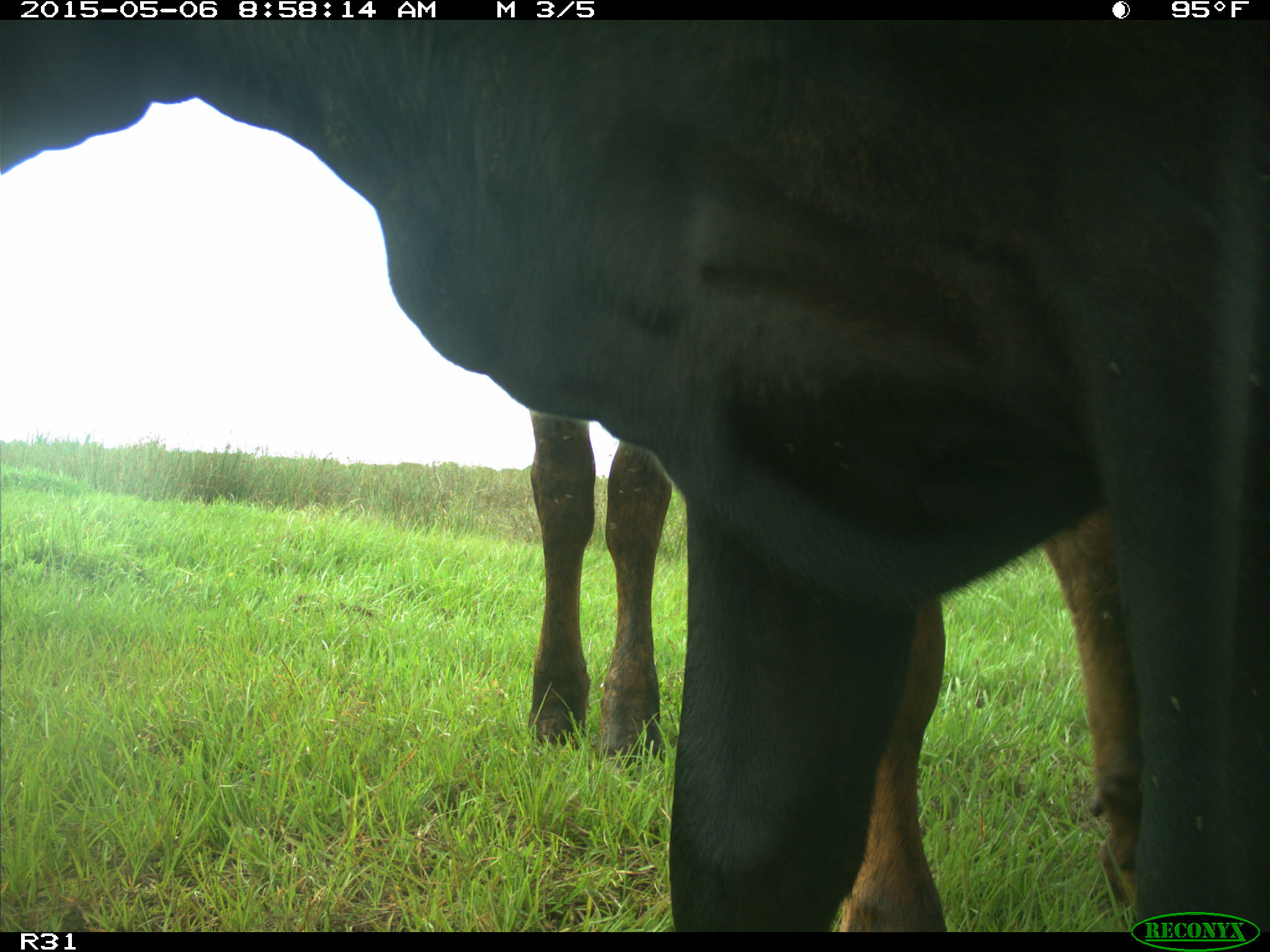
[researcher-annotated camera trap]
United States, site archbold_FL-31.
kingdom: Animalia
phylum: Chordata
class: Mammalia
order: Artiodactyla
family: Bovidae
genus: Bos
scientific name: Bos taurus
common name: domestic cow